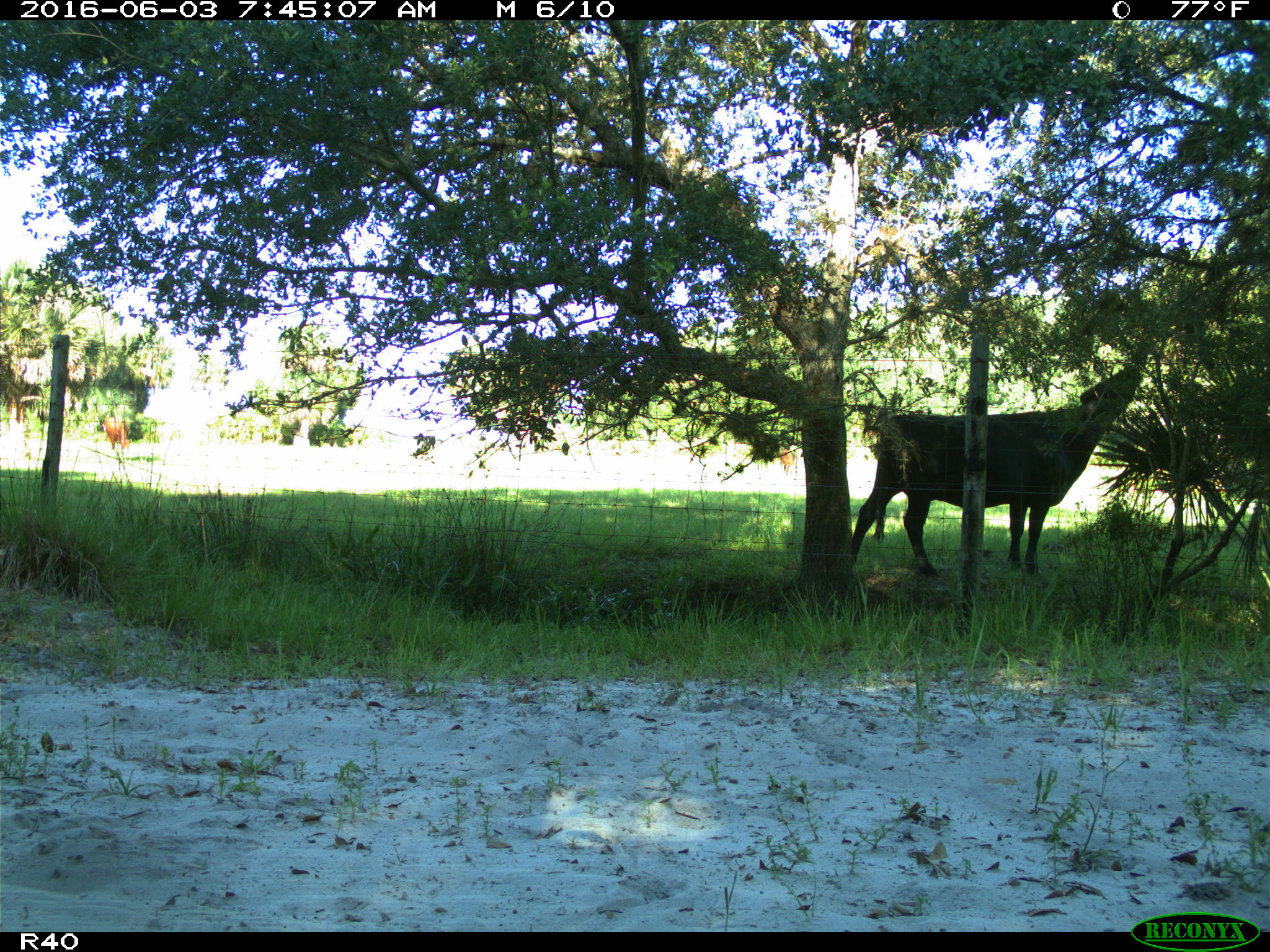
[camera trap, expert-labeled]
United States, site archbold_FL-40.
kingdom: Animalia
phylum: Chordata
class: Mammalia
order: Artiodactyla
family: Bovidae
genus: Bos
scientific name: Bos taurus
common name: domestic cow